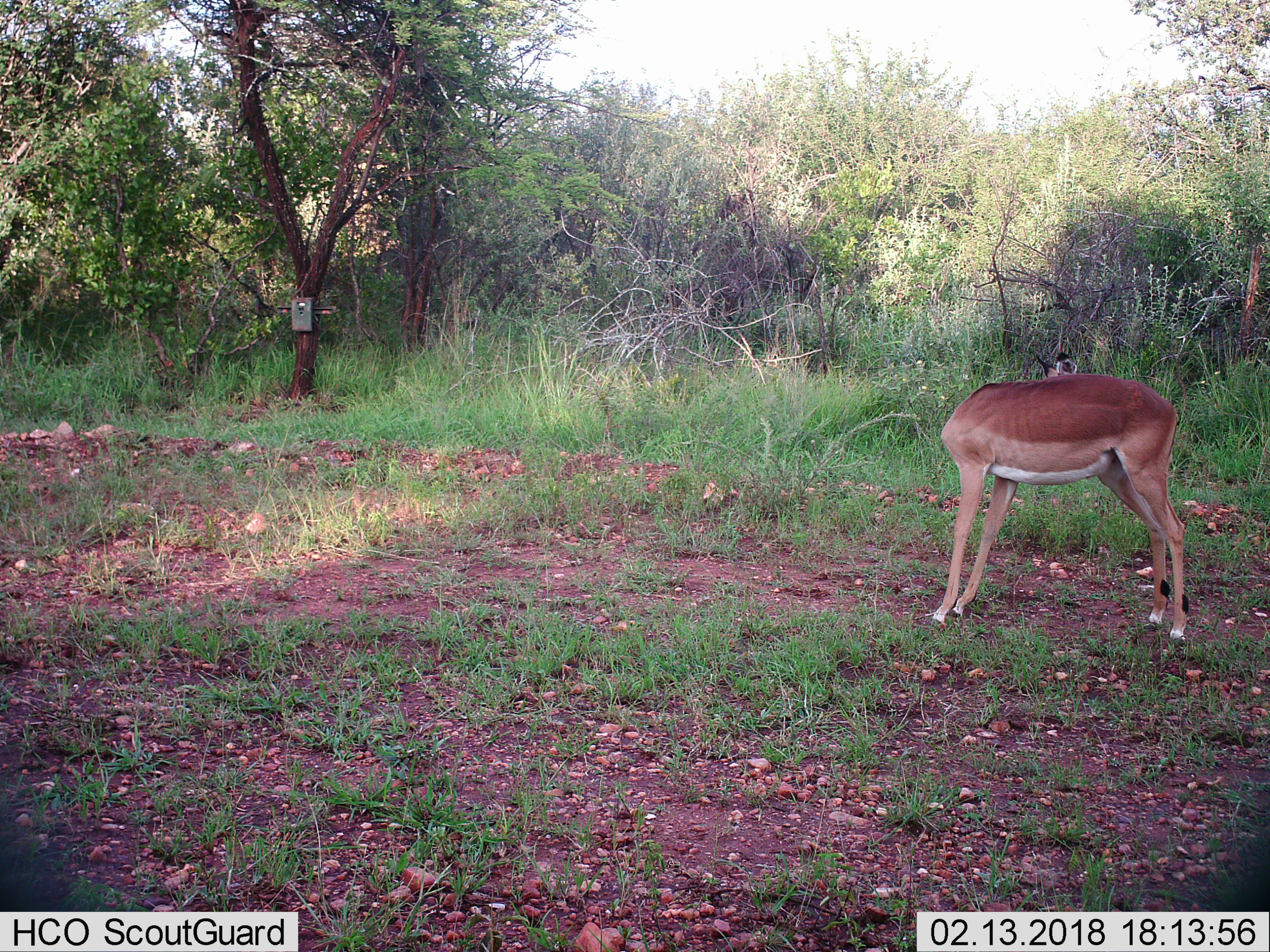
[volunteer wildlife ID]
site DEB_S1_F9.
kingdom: Animalia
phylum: Chordata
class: Mammalia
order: Artiodactyla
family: Bovidae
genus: Aepyceros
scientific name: Aepyceros melampus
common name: impala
Impala (Aepyceros melampus), count 1. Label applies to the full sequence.